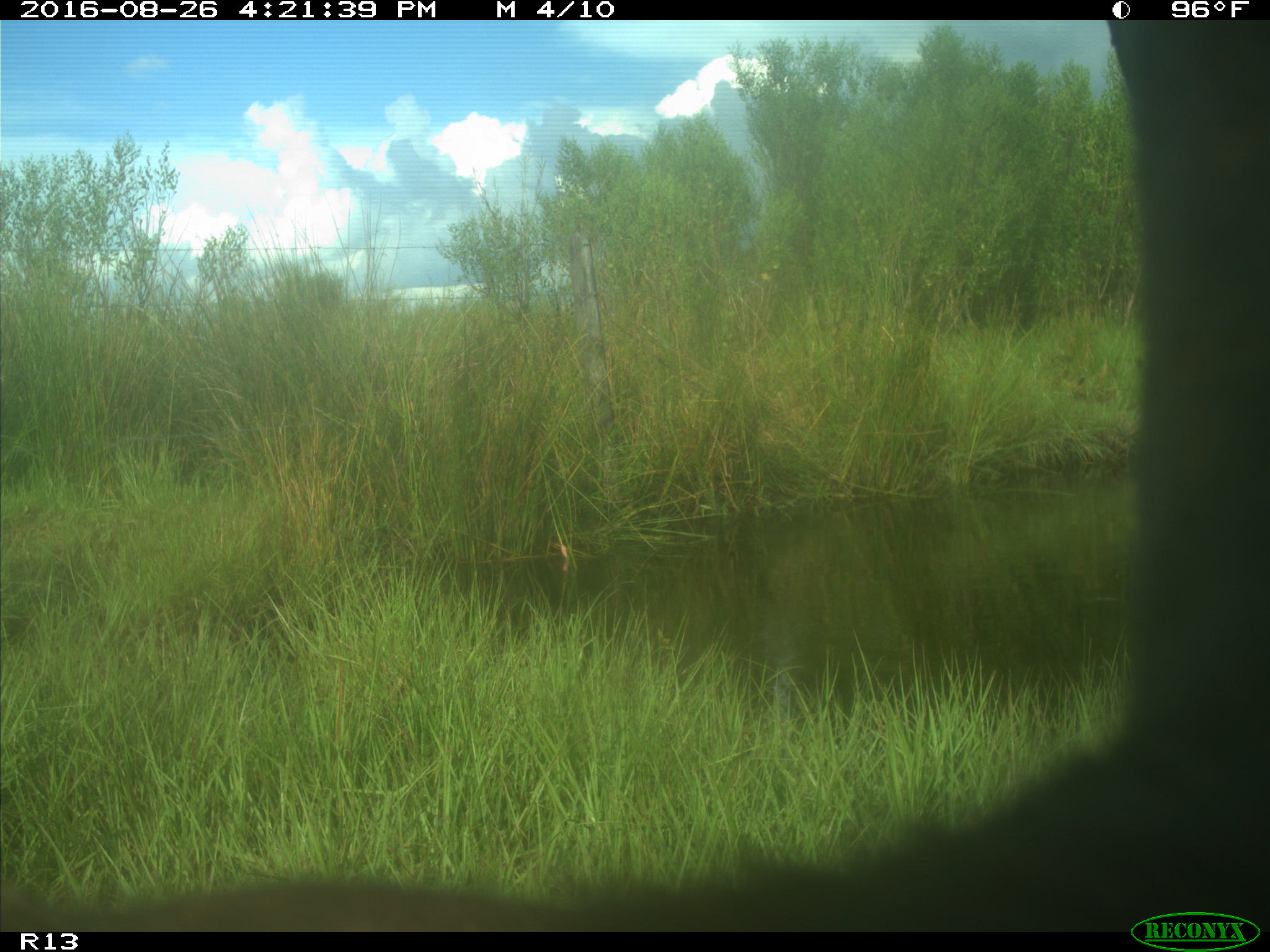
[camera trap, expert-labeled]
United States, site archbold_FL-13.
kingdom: Animalia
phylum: Chordata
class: Mammalia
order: Artiodactyla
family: Bovidae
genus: Bos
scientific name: Bos taurus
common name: domestic cow